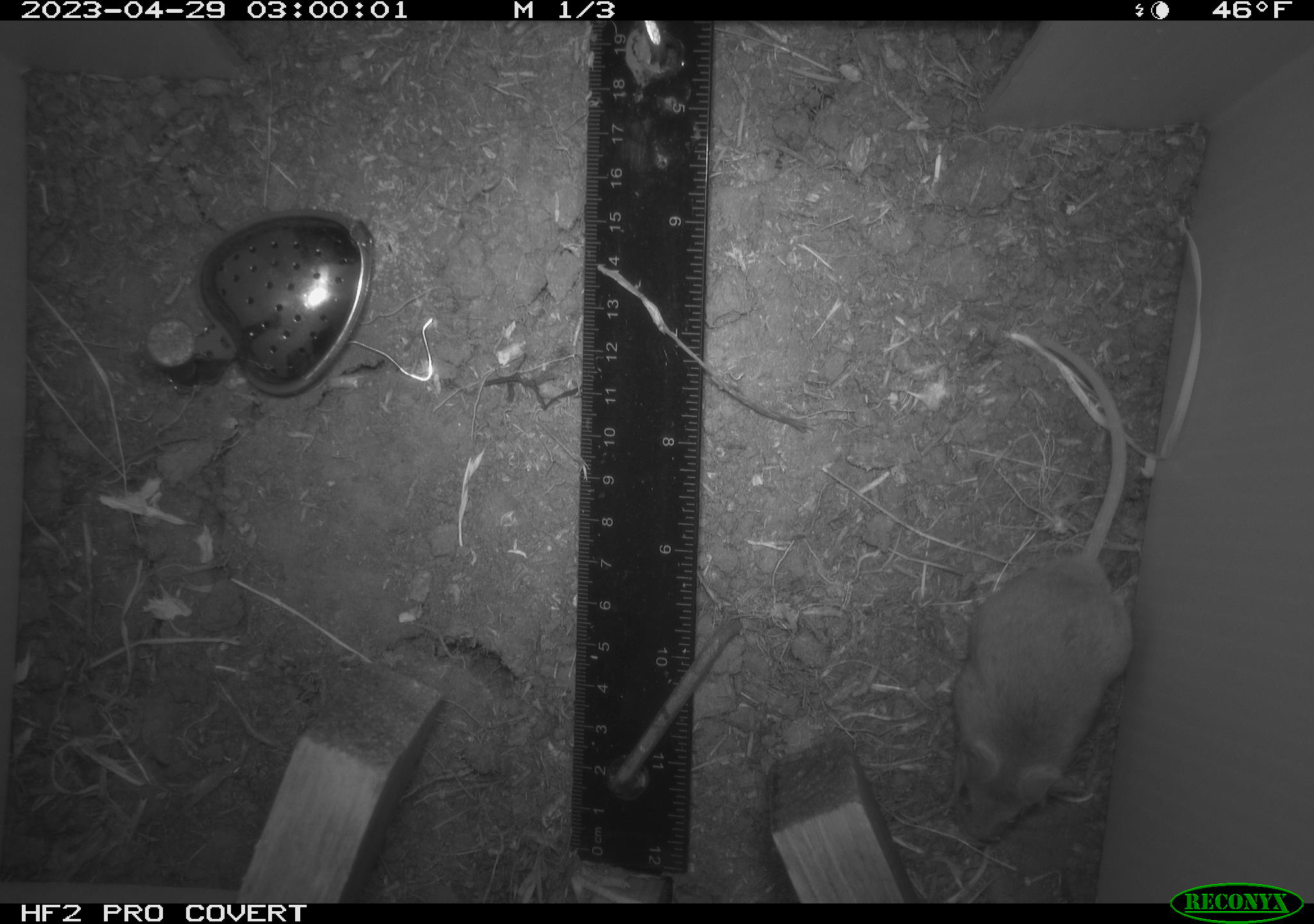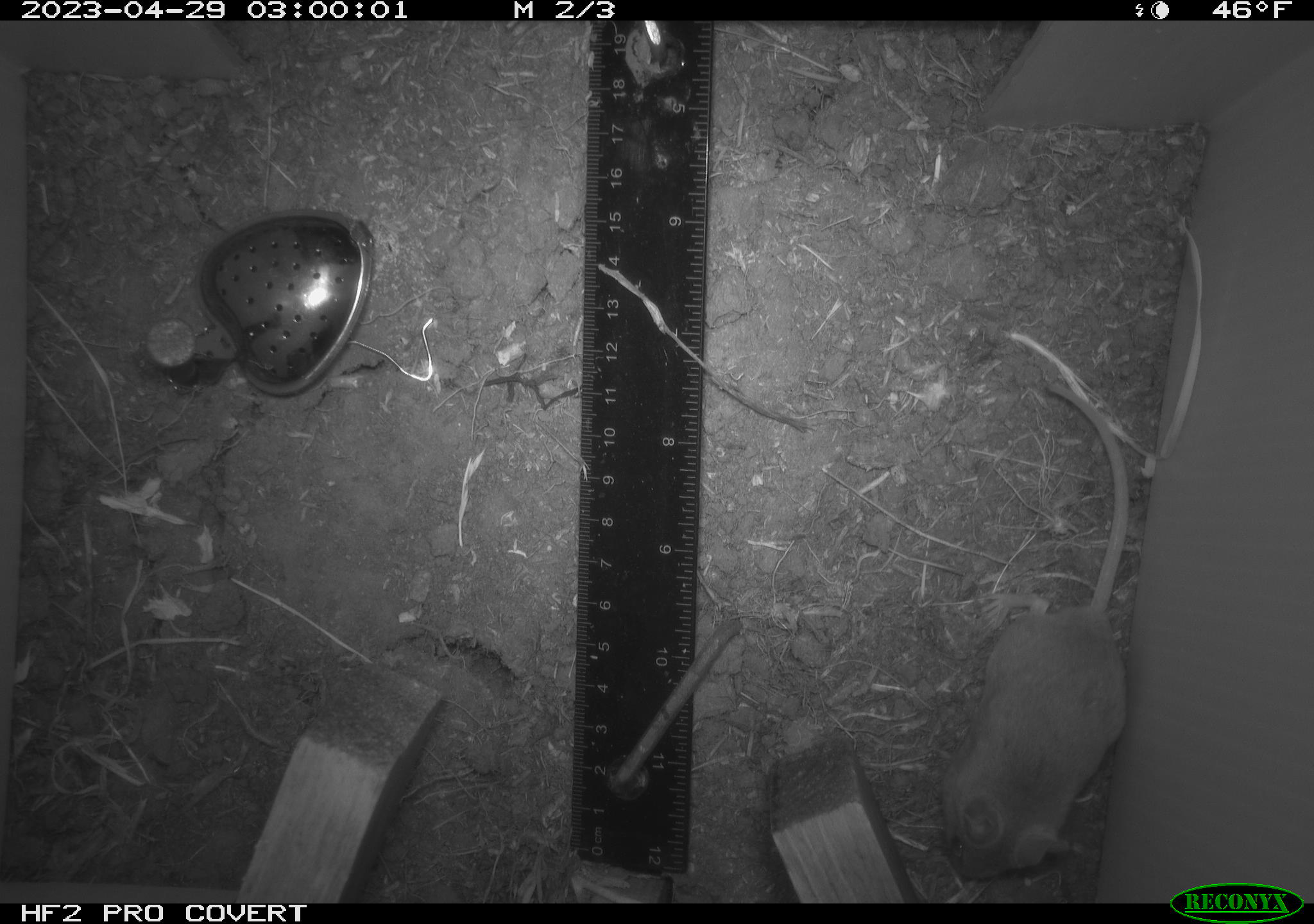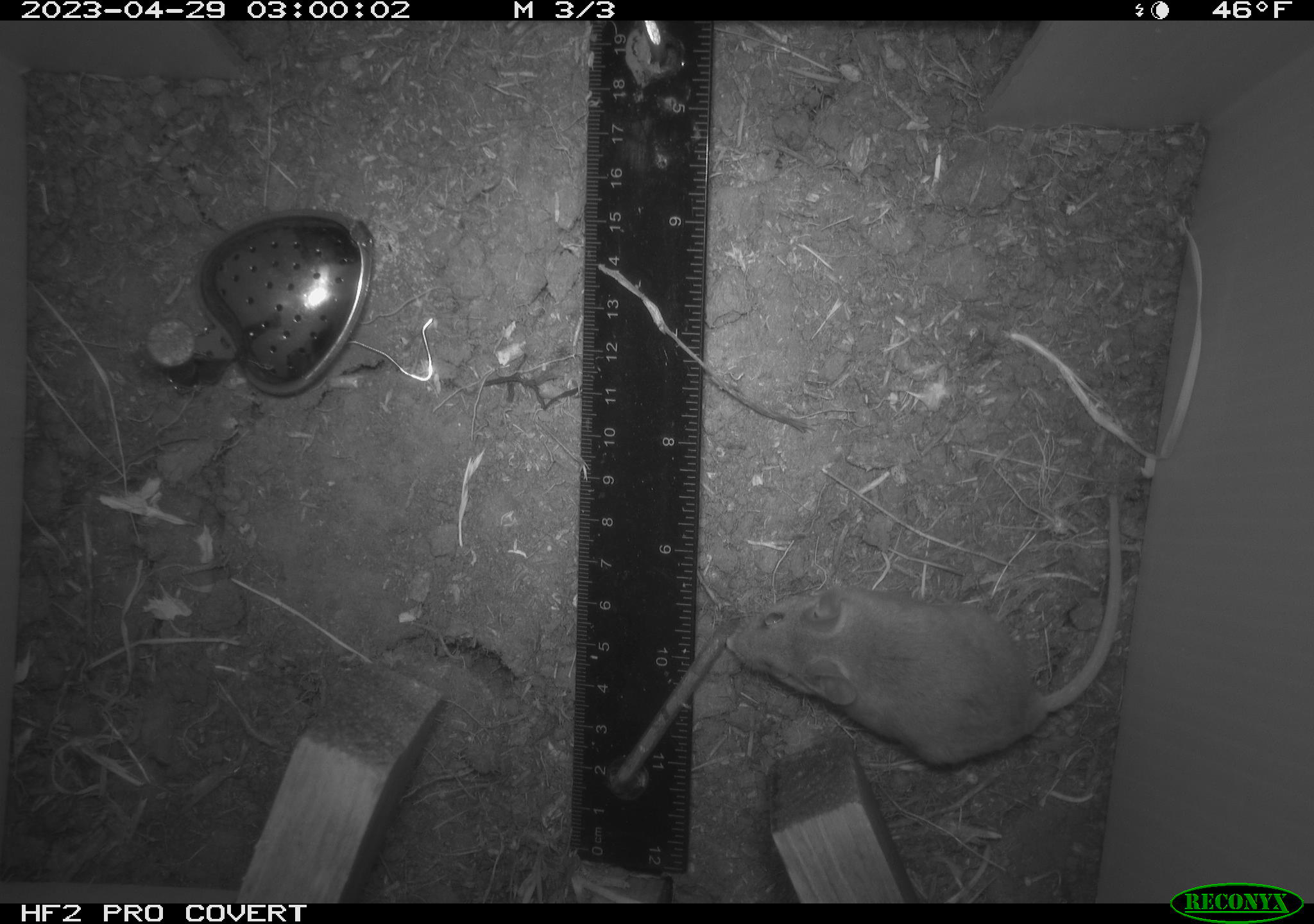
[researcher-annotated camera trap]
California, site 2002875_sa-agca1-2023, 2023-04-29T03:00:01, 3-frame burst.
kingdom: Animalia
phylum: Chordata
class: Mammalia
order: Rodentia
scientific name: Rodentia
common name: mouse species